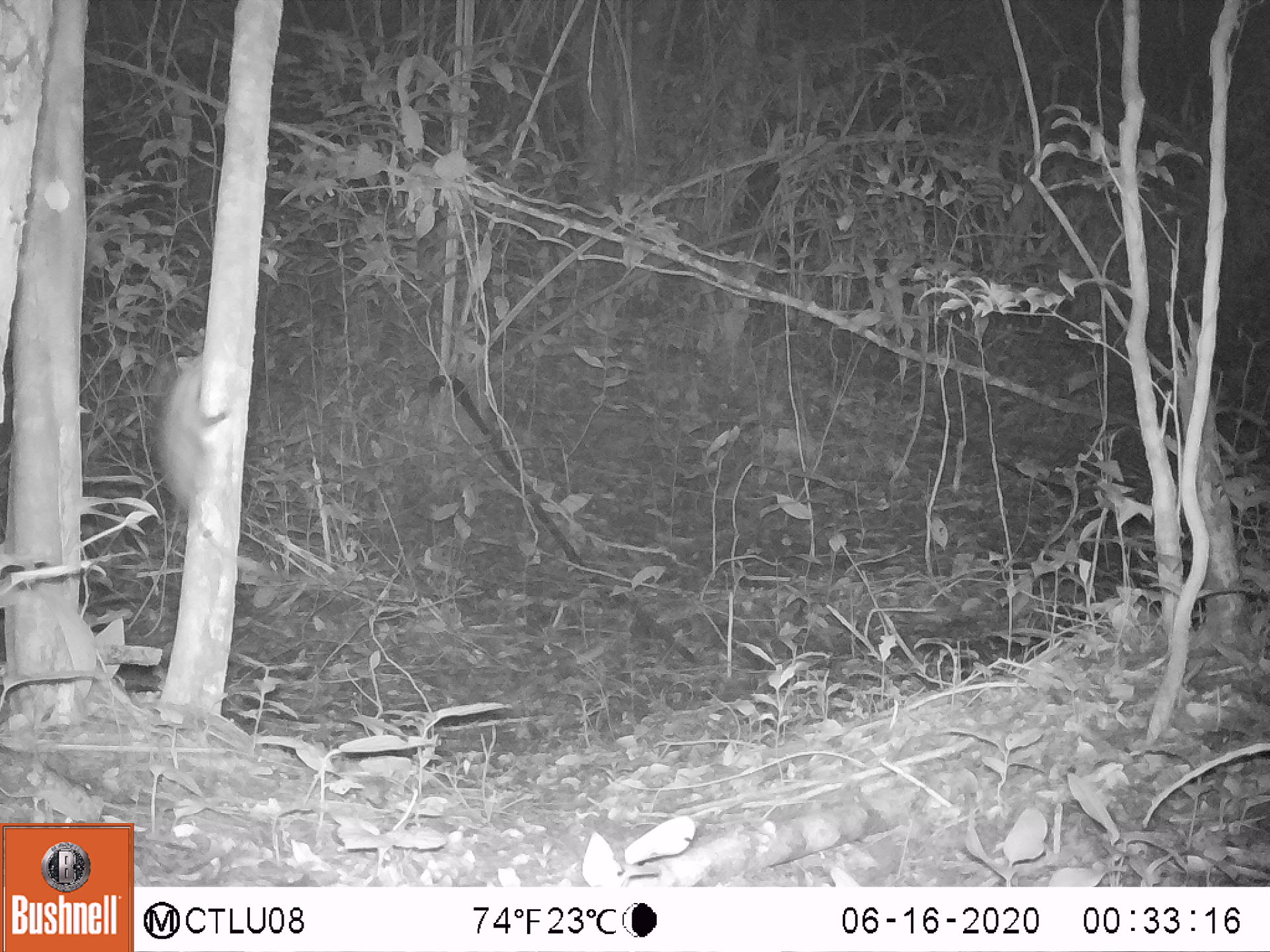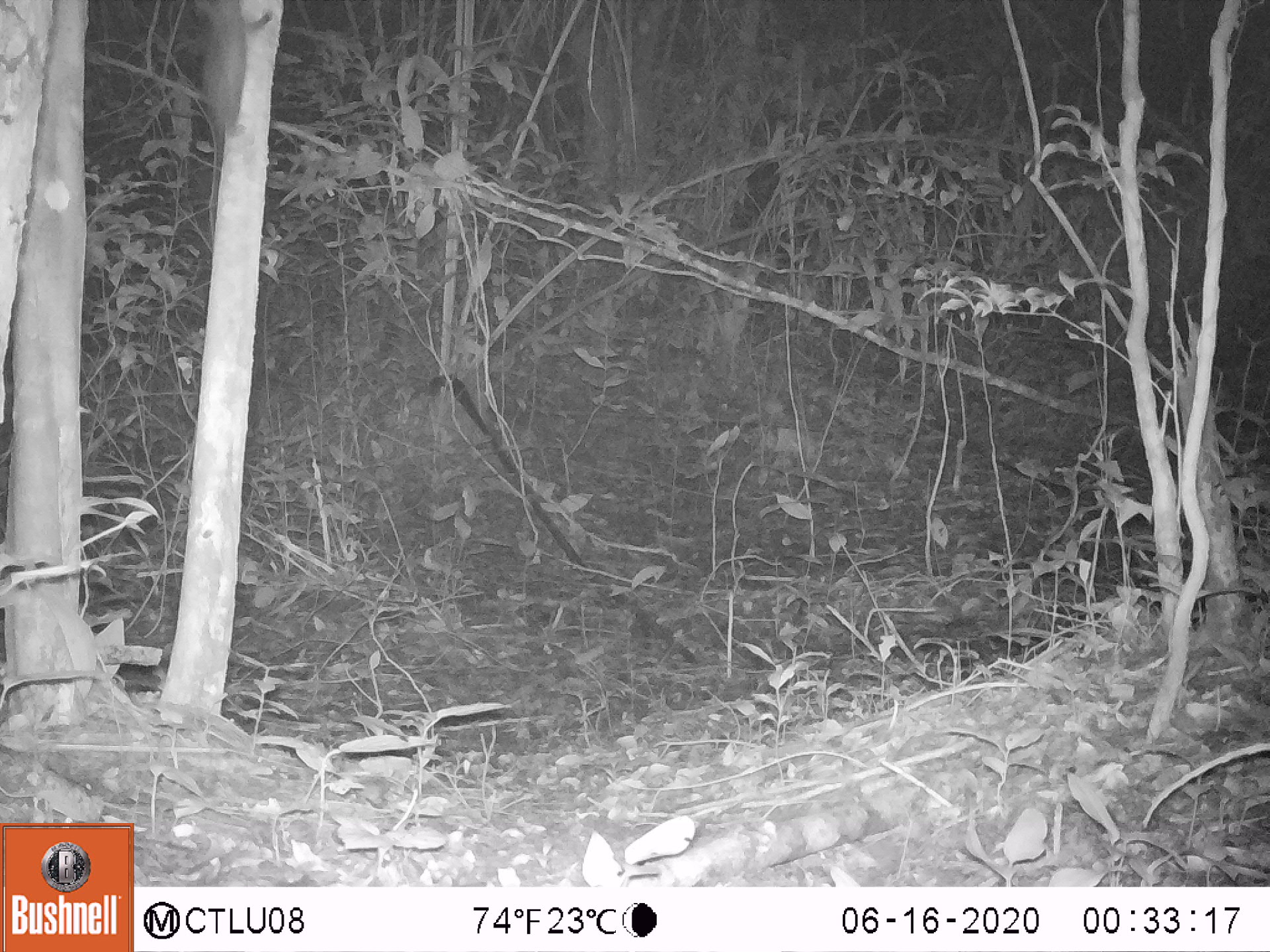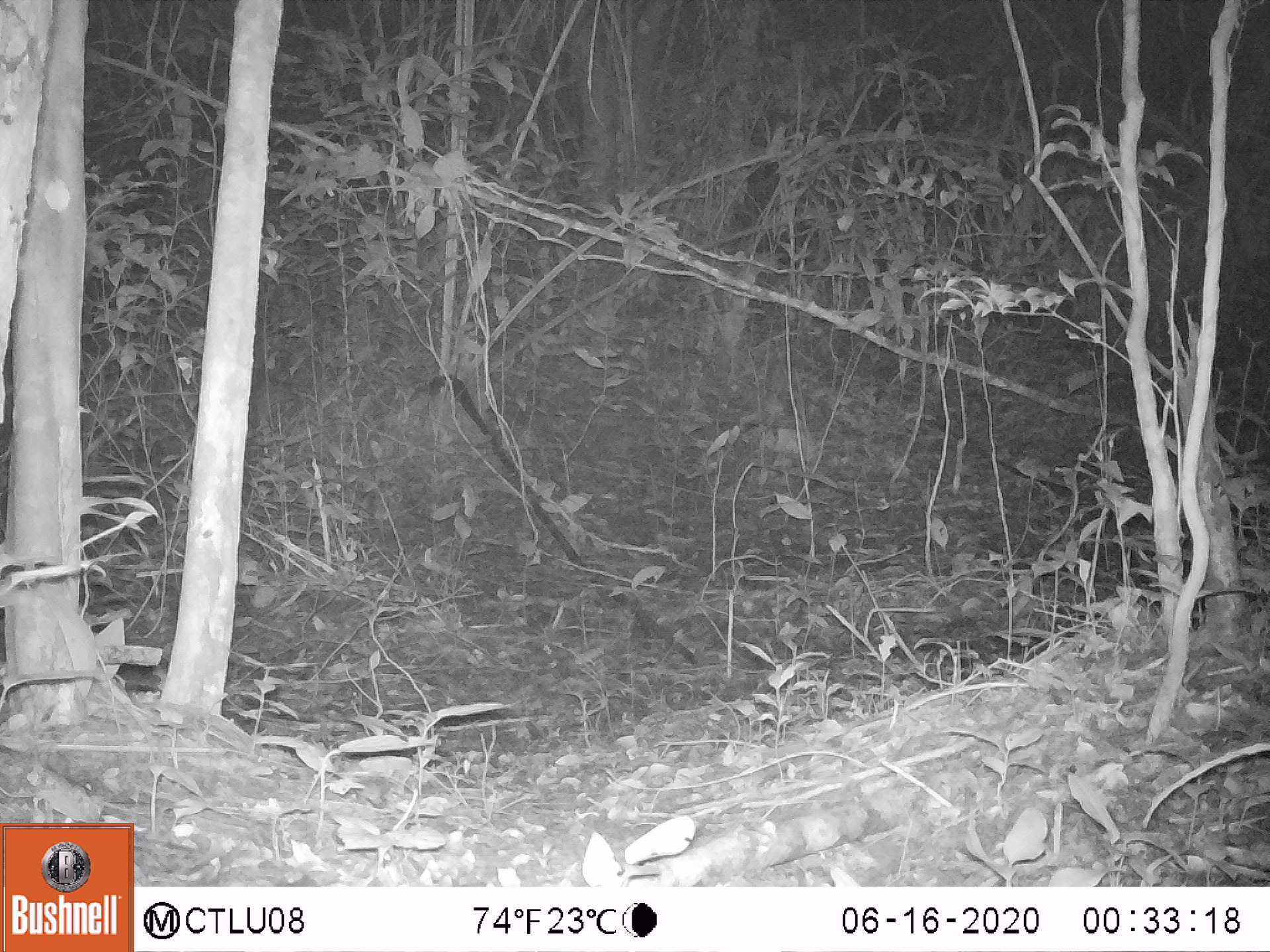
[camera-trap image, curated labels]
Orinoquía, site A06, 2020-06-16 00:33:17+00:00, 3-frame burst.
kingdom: Animalia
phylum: Chordata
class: Mammalia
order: Rodentia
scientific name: Rodentia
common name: rodent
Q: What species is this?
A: Rodent (Rodentia).